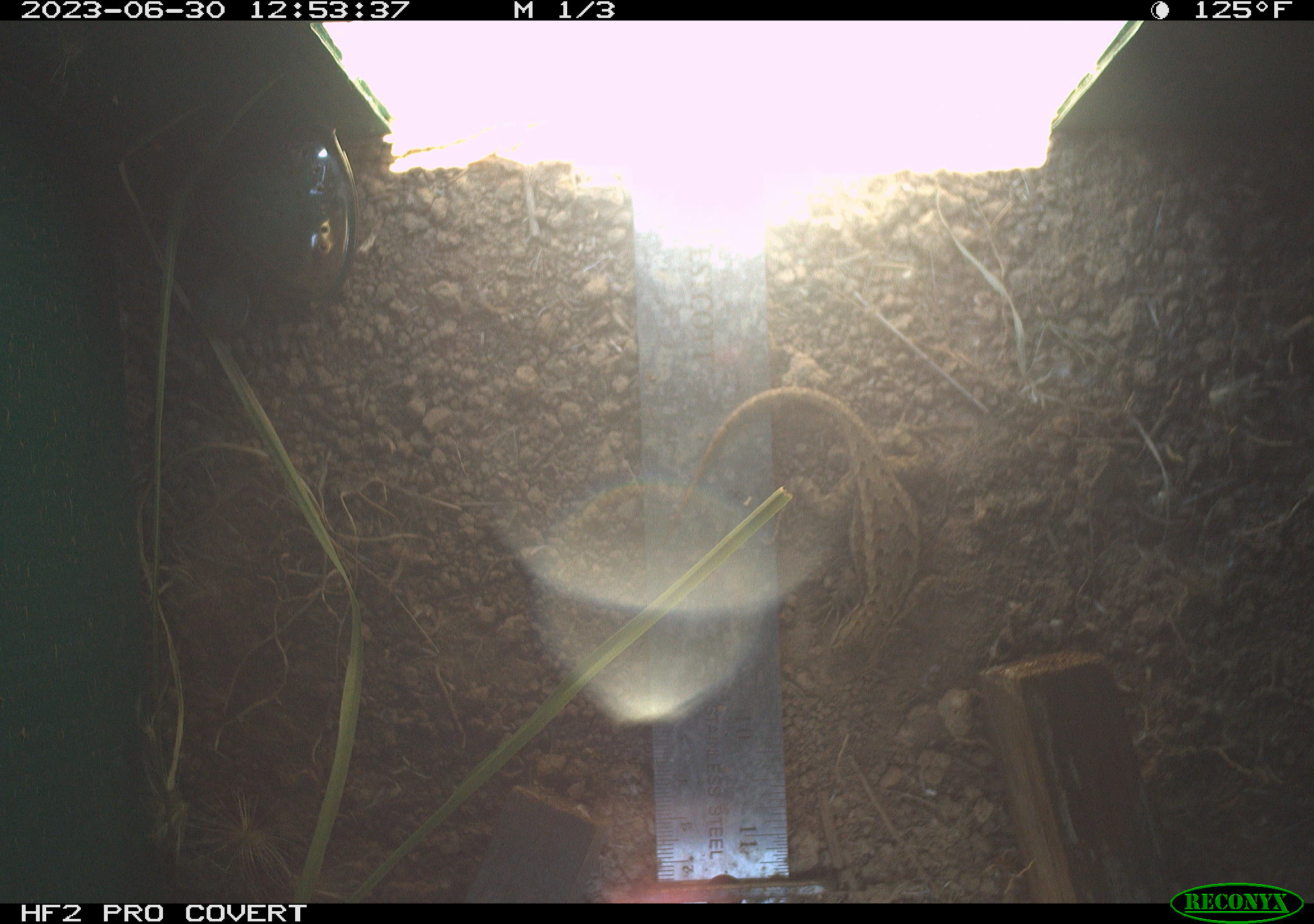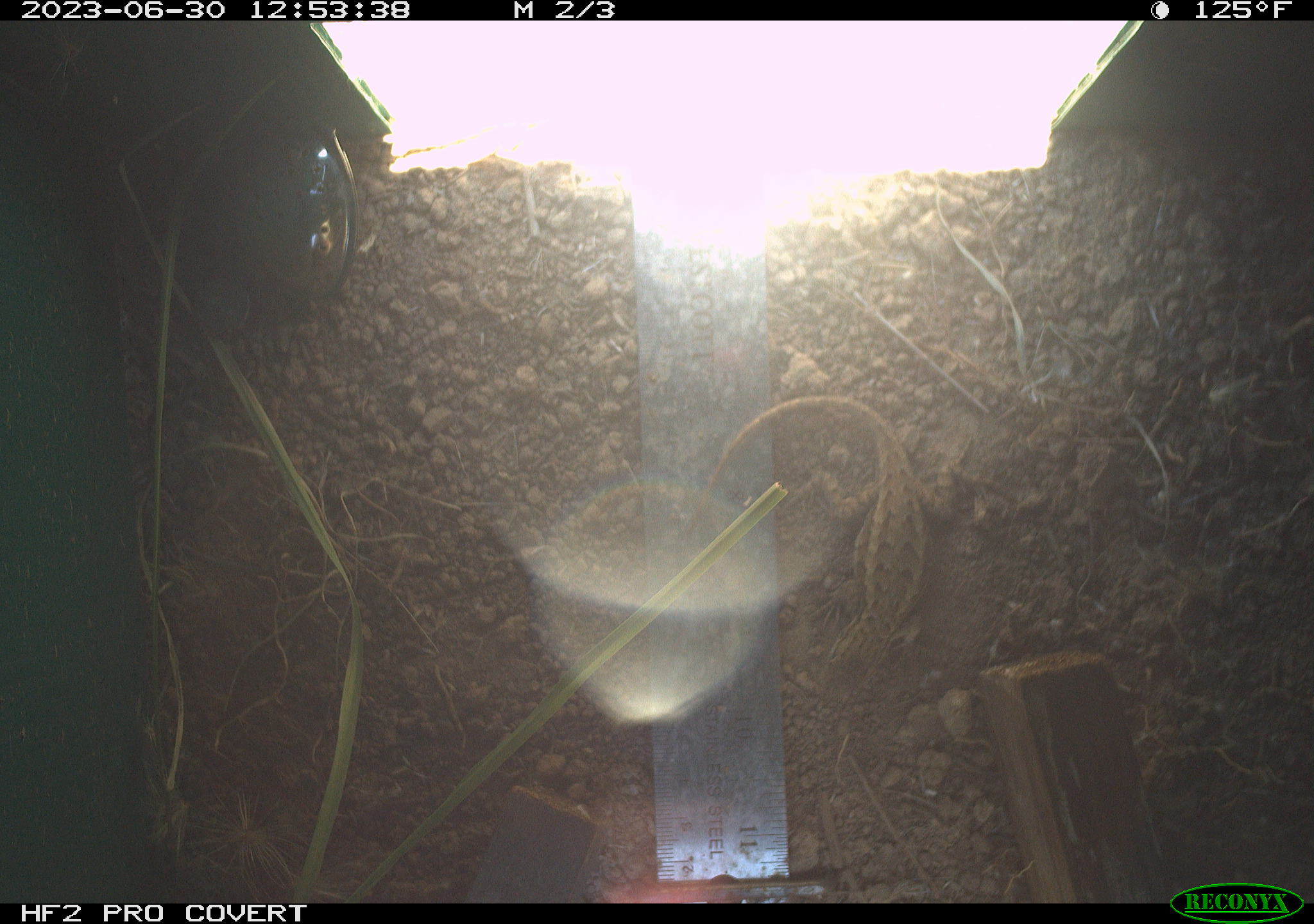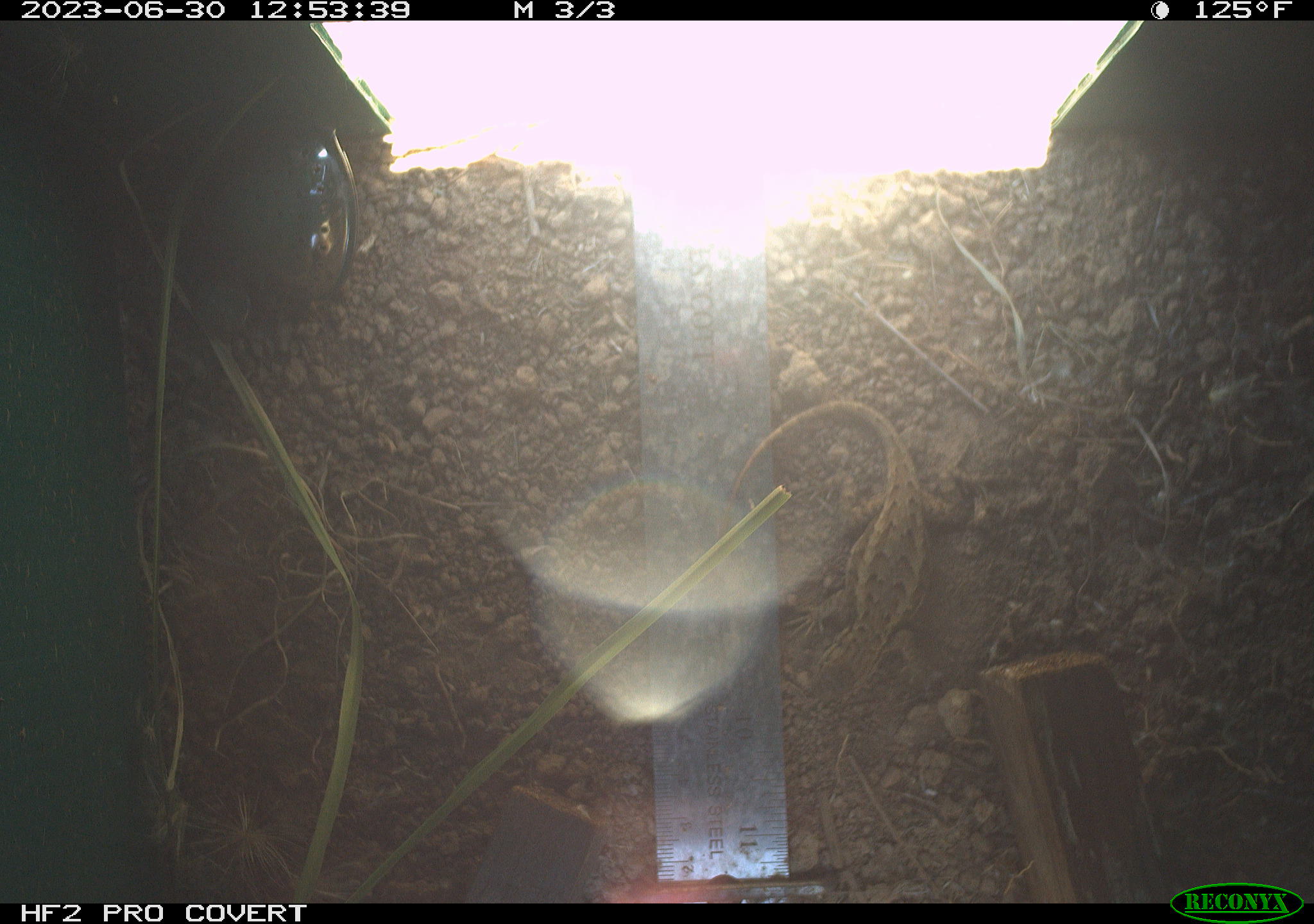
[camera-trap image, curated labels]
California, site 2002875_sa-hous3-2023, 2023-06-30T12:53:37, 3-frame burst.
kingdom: Animalia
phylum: Chordata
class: Reptilia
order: Squamata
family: Phrynosomatidae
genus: Sceloporus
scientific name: Sceloporus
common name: spiny lizards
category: sceloporus species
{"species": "sceloporus species (spiny lizards) (Sceloporus)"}